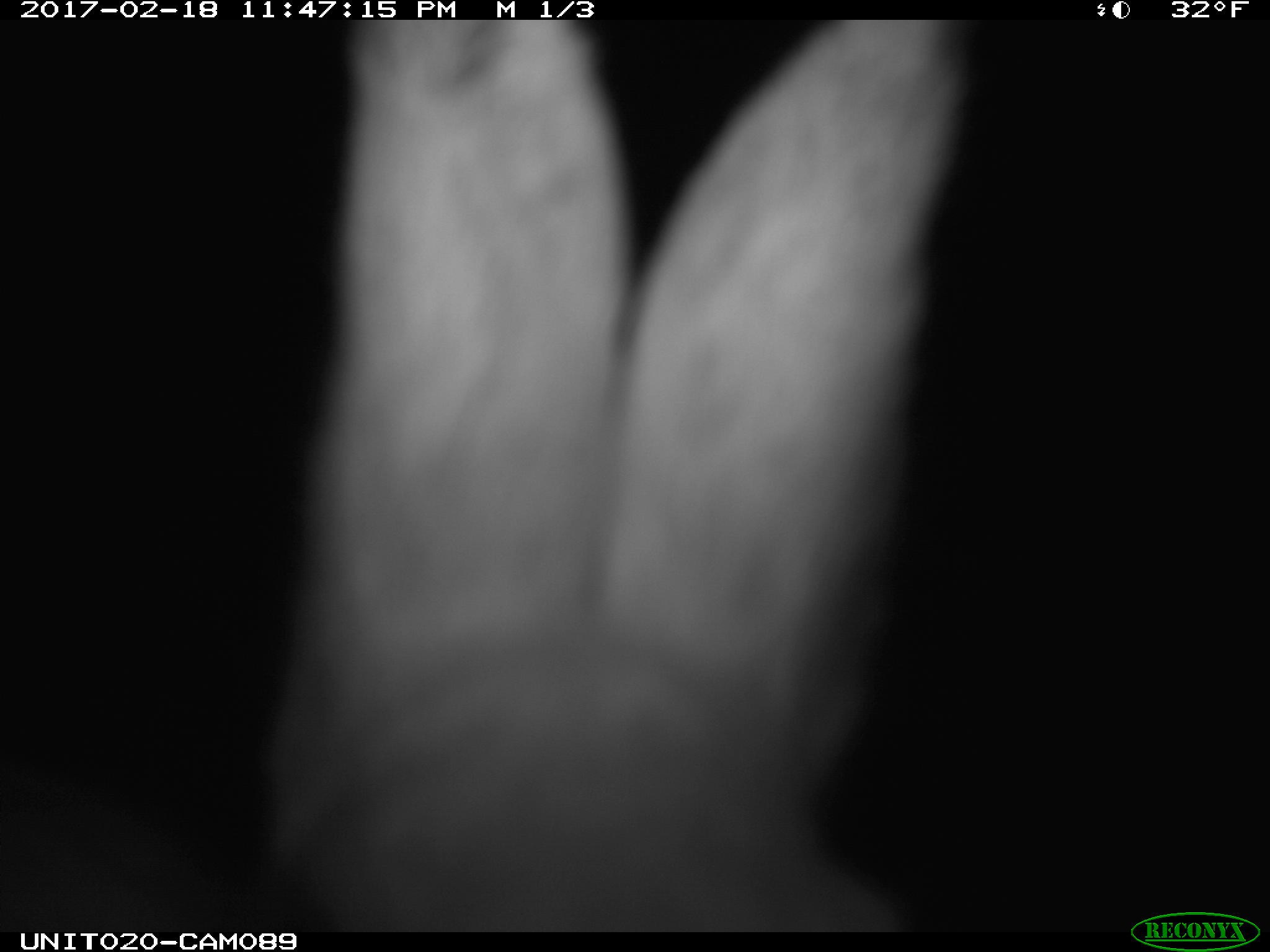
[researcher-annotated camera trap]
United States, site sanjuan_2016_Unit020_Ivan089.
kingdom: Animalia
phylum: Chordata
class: Mammalia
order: Lagomorpha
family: Leporidae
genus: Lepus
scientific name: Lepus americanus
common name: snowshoe hare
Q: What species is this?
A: Lepus americanus (snowshoe hare).